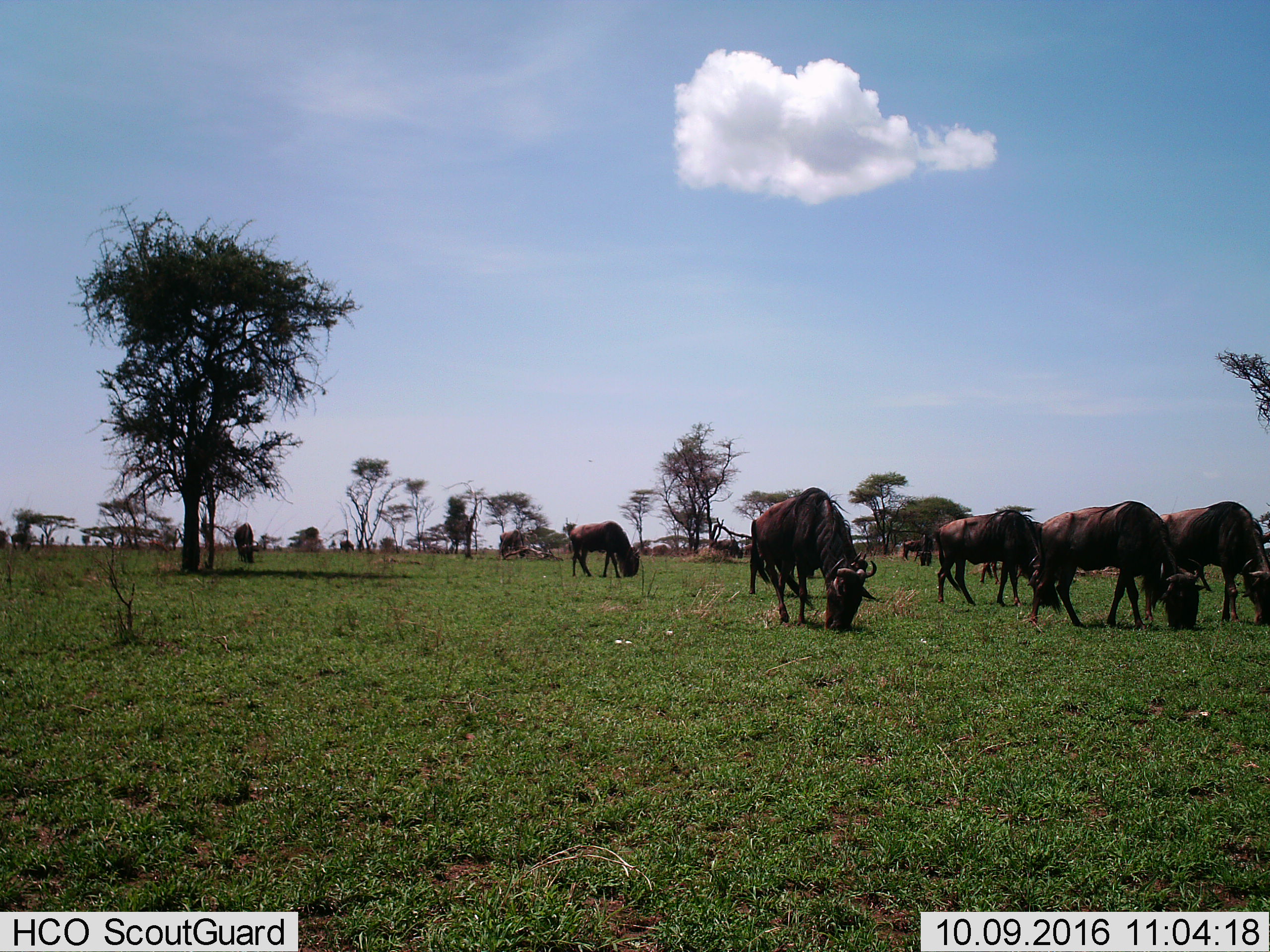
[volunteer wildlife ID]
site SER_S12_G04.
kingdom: Animalia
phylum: Chordata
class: Mammalia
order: Artiodactyla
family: Bovidae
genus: Connochaetes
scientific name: Connochaetes taurinus taurinus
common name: blue wildebeest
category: wildebeestblue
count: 10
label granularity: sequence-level